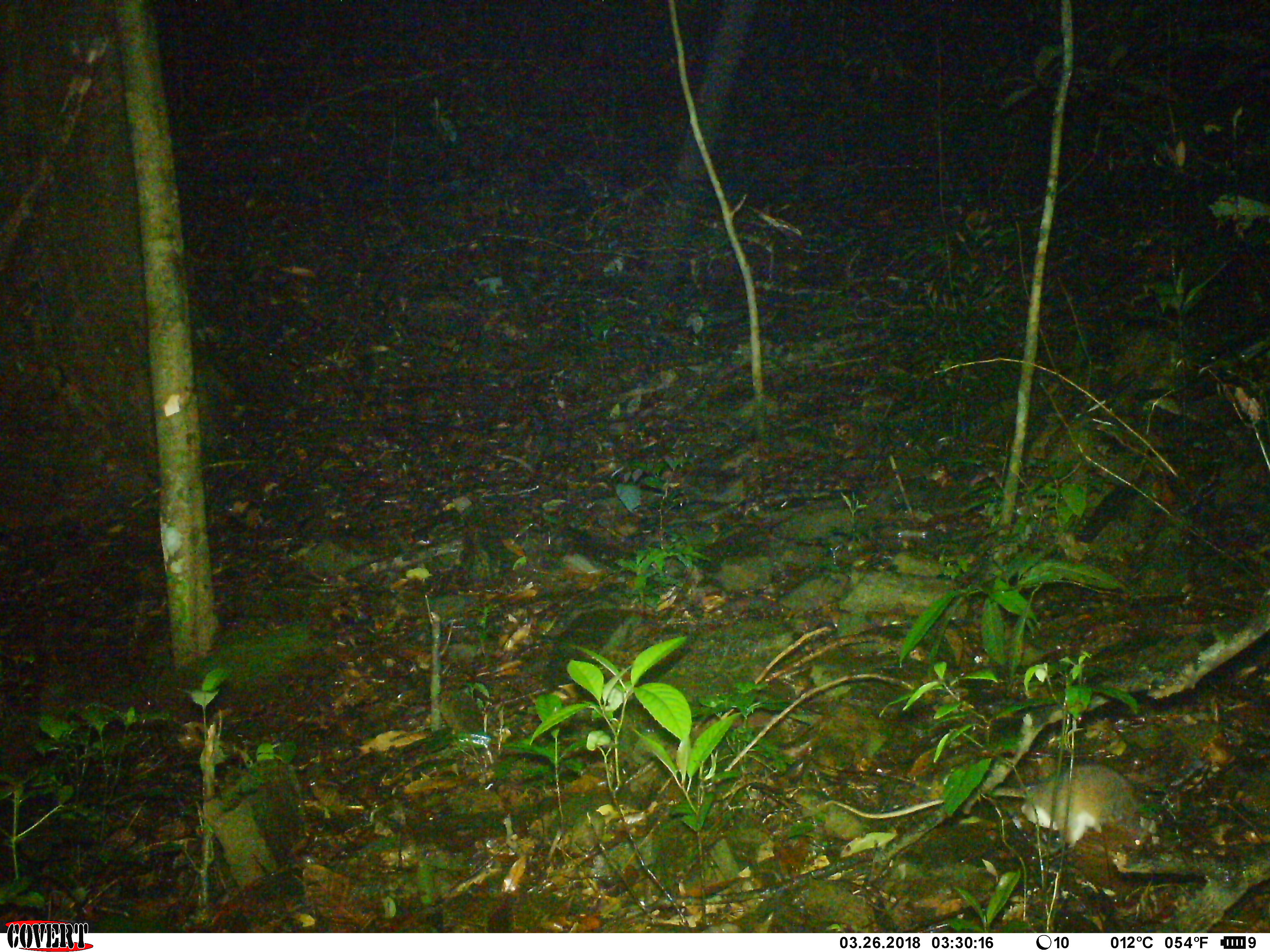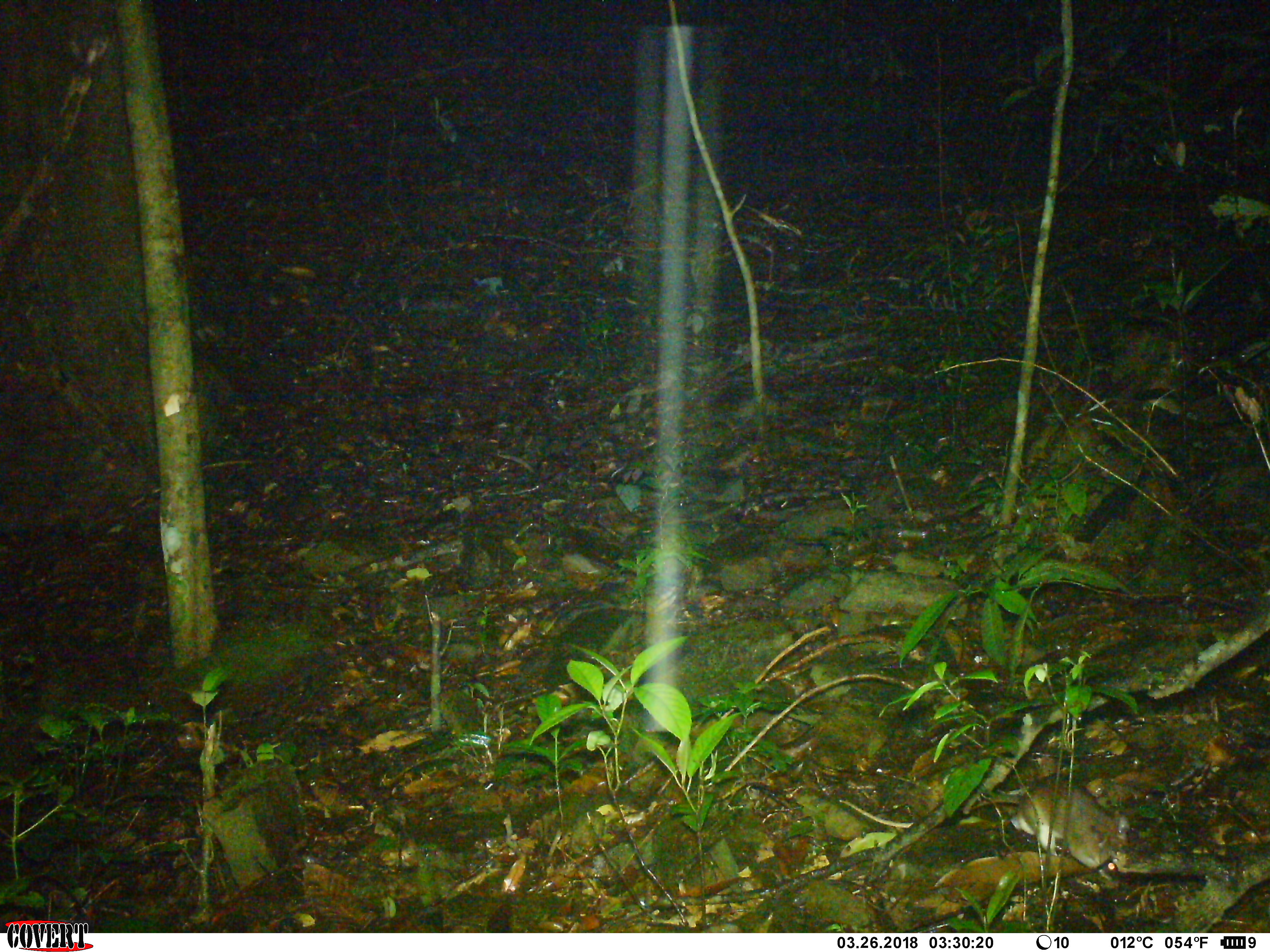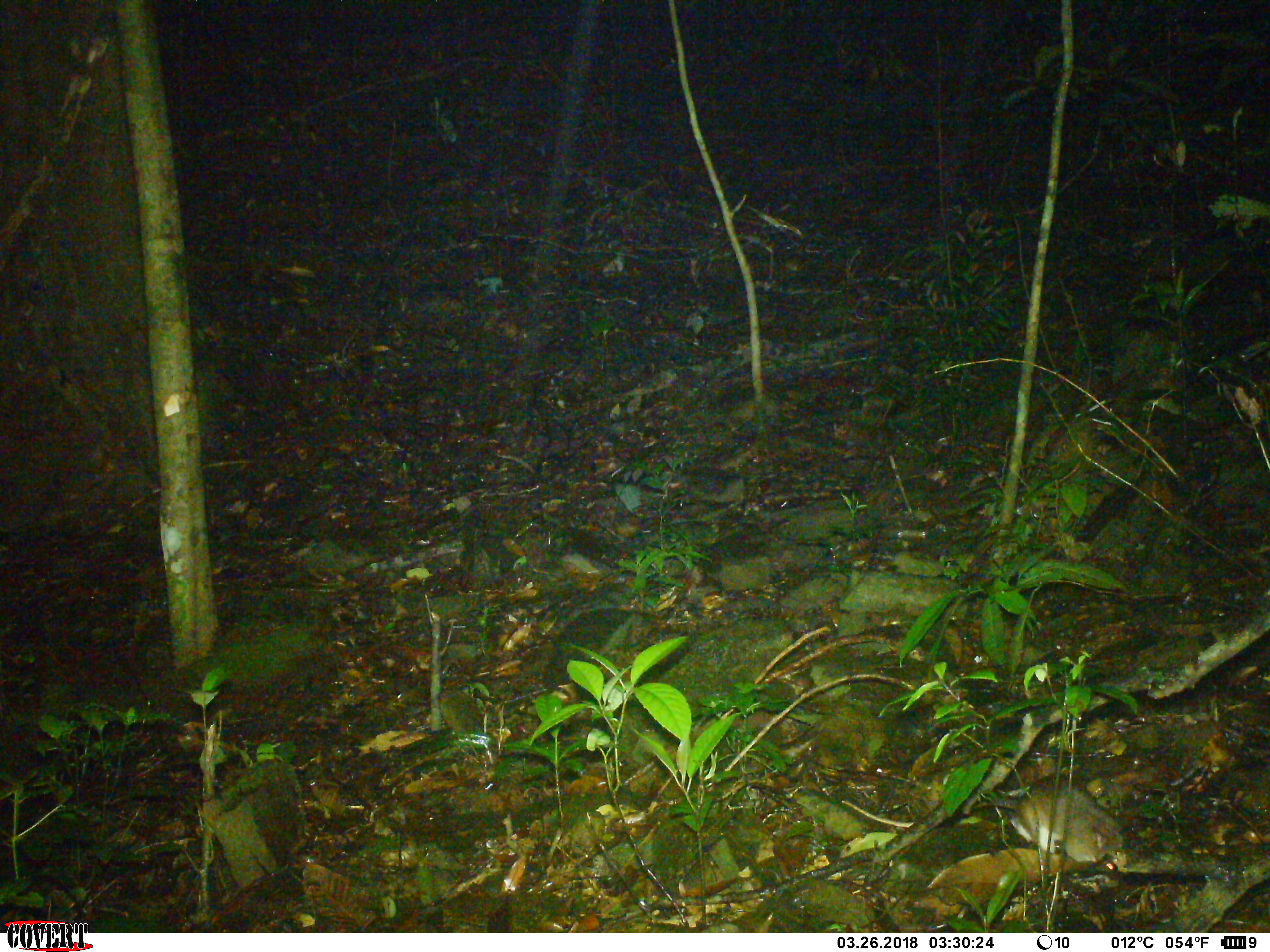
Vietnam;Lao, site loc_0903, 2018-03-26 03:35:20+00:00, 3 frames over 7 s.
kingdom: Animalia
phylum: Chordata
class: Mammalia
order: Rodentia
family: Muridae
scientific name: Muridae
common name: old-world mice and rats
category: unidentified murid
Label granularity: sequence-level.